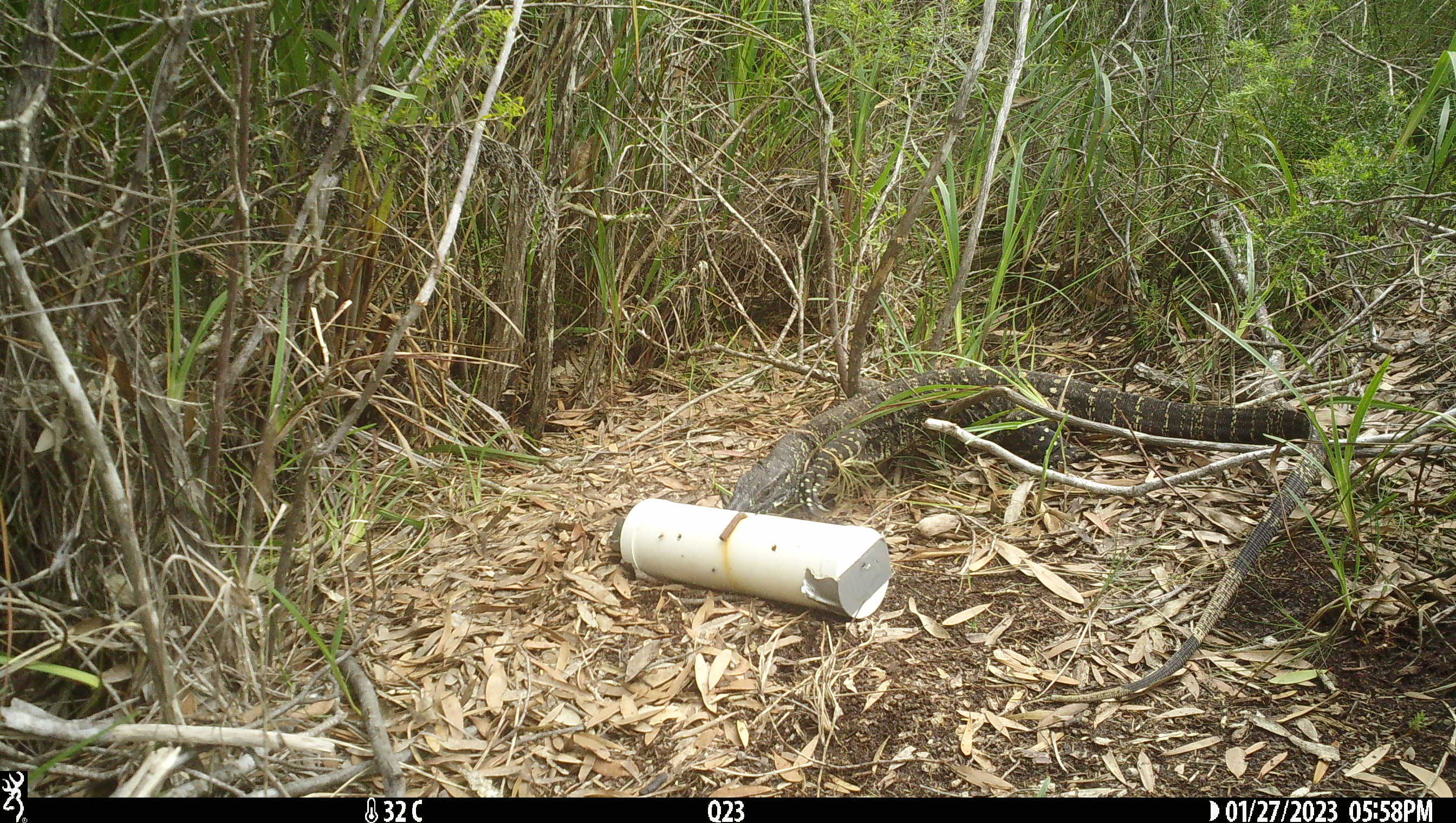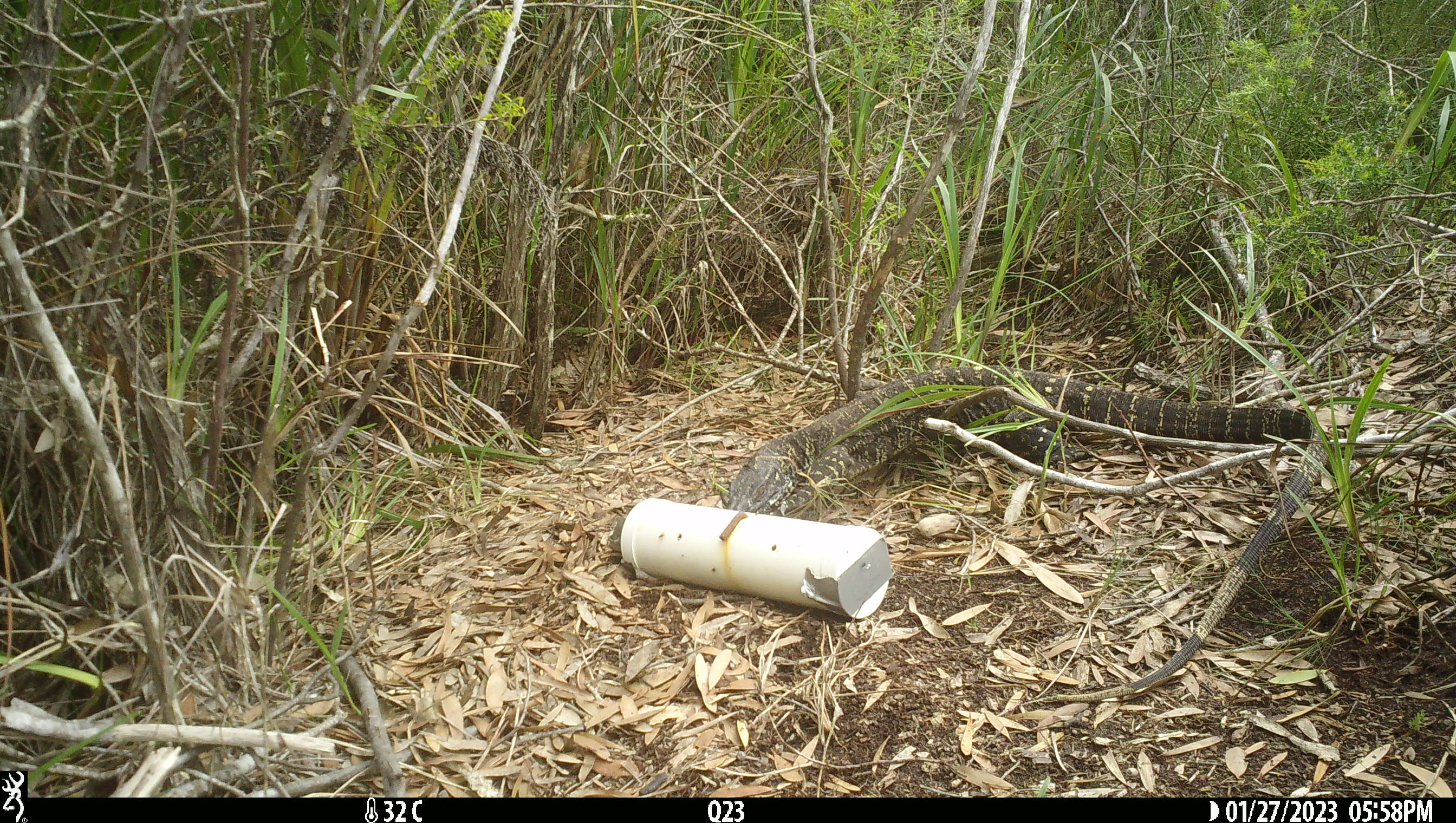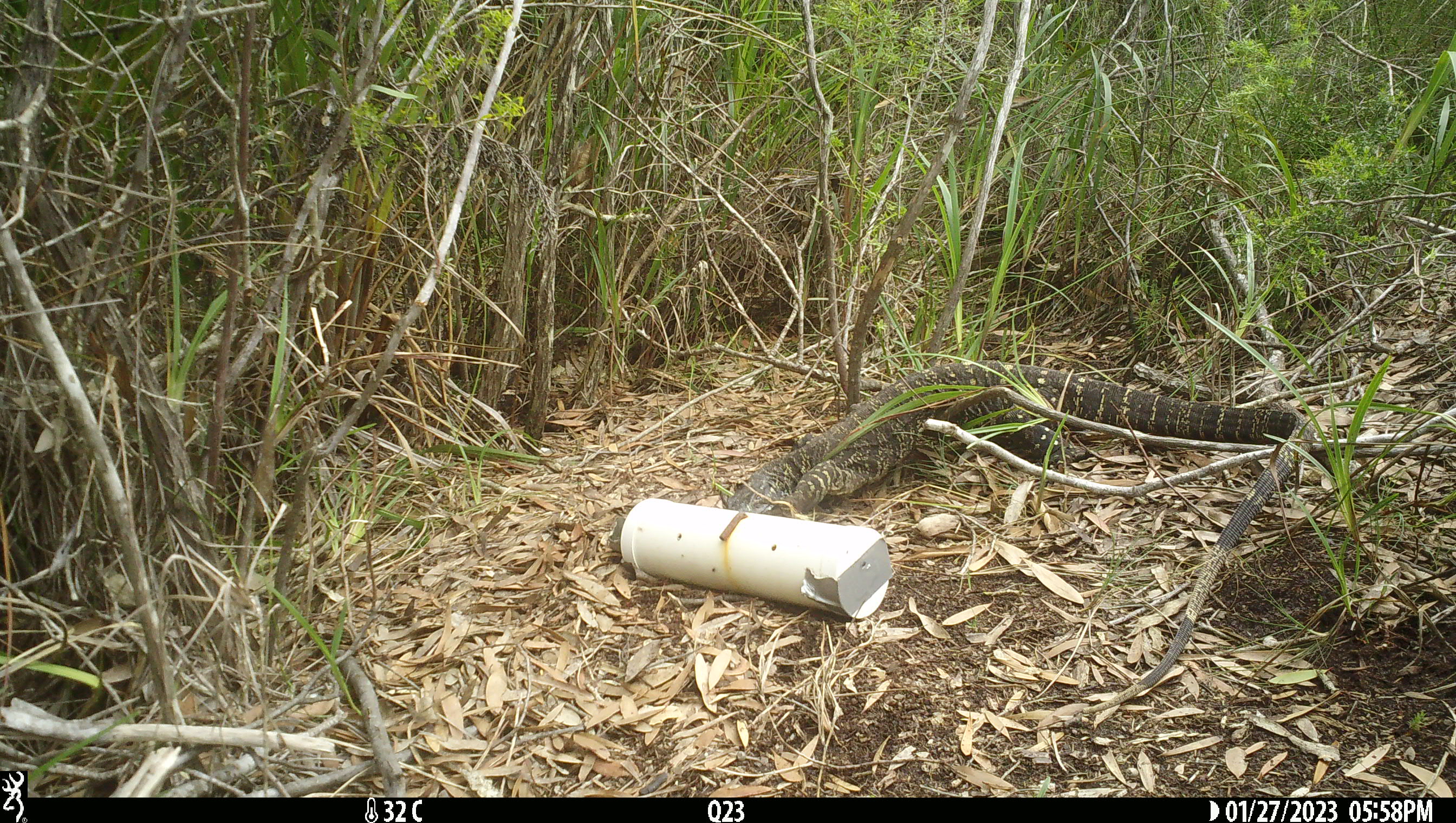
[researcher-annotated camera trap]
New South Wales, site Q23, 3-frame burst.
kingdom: Animalia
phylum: Chordata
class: Reptilia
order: Squamata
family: Varanidae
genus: Varanus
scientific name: Varanus varius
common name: lace monitor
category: goanna